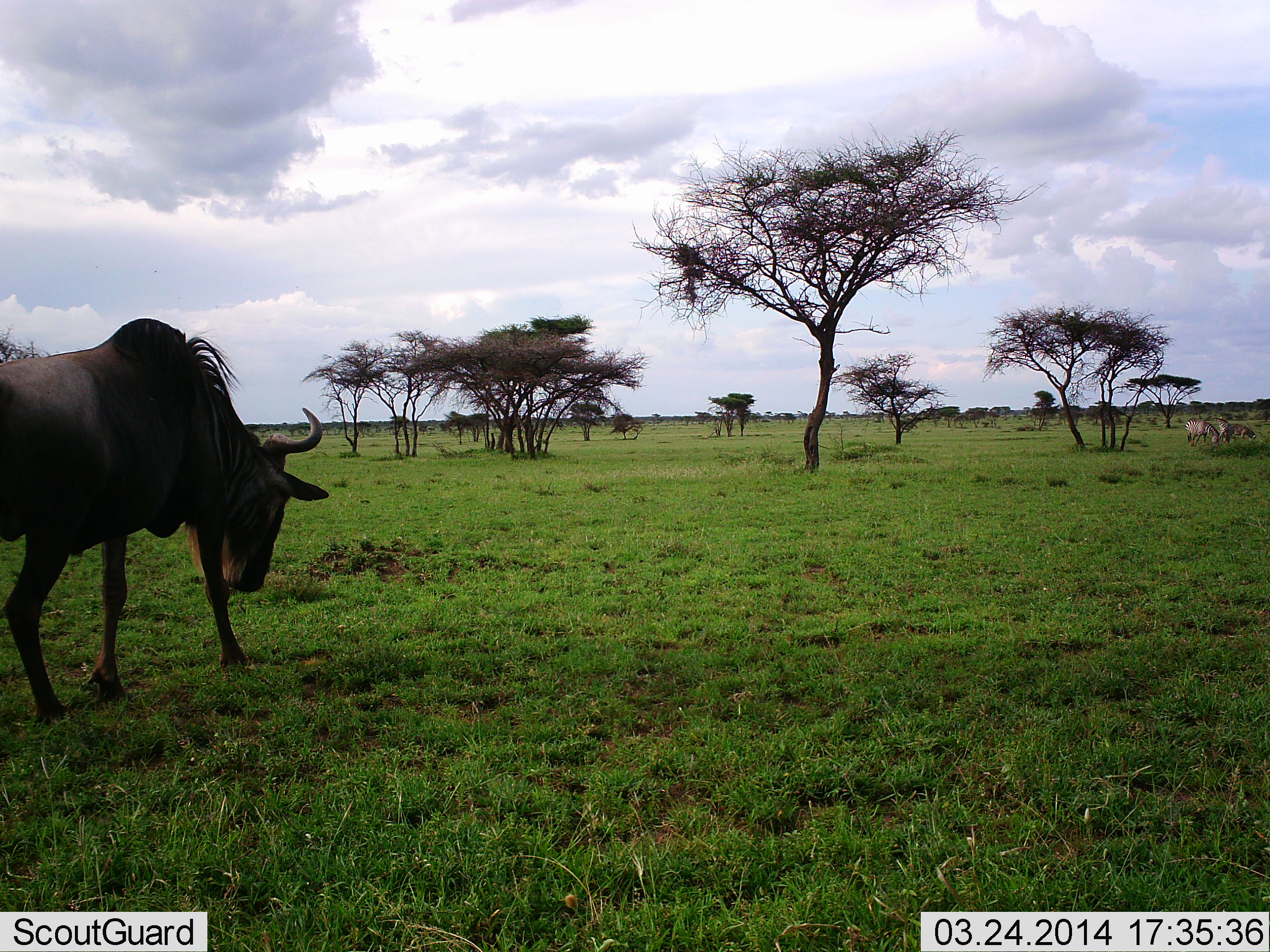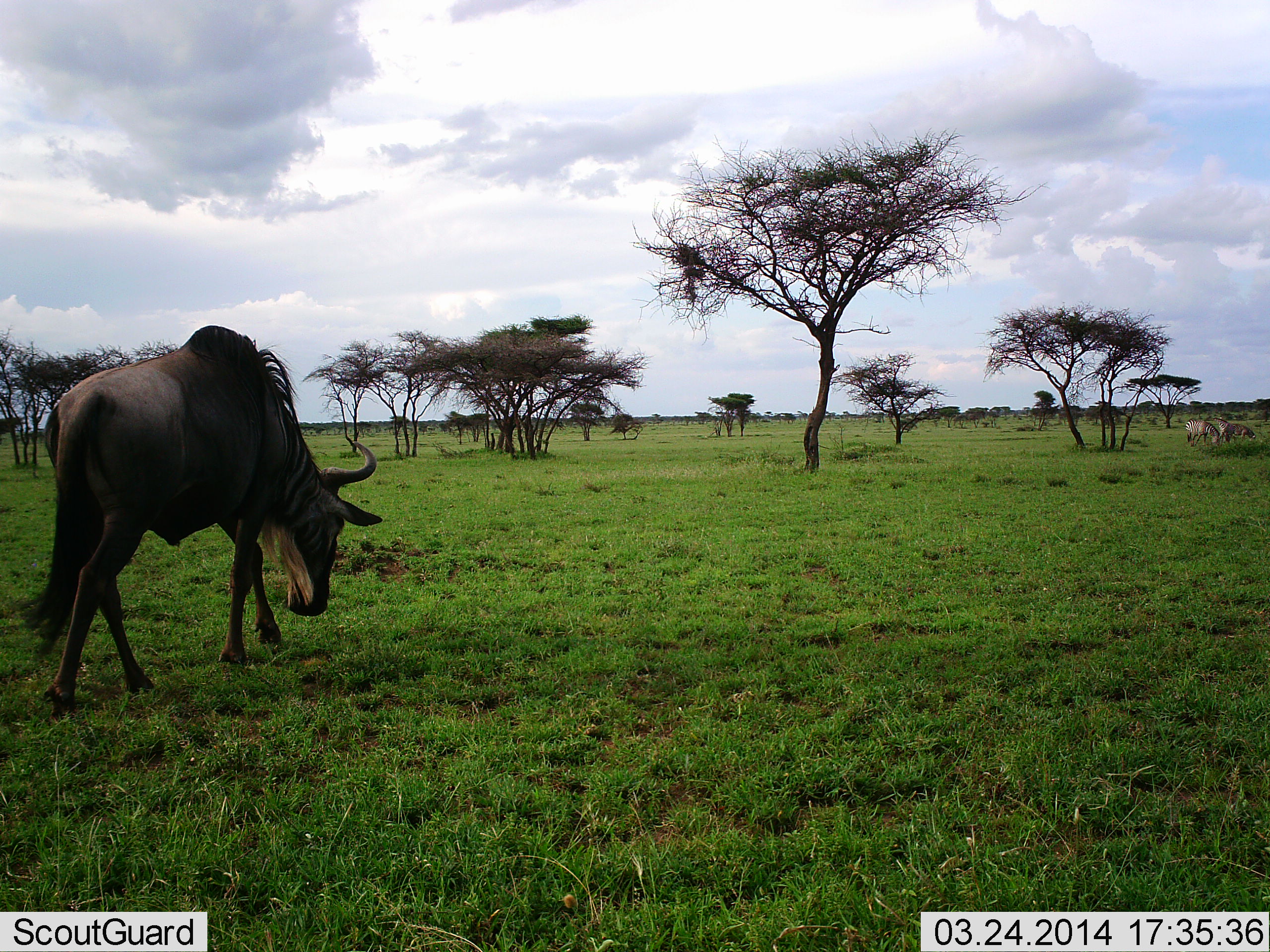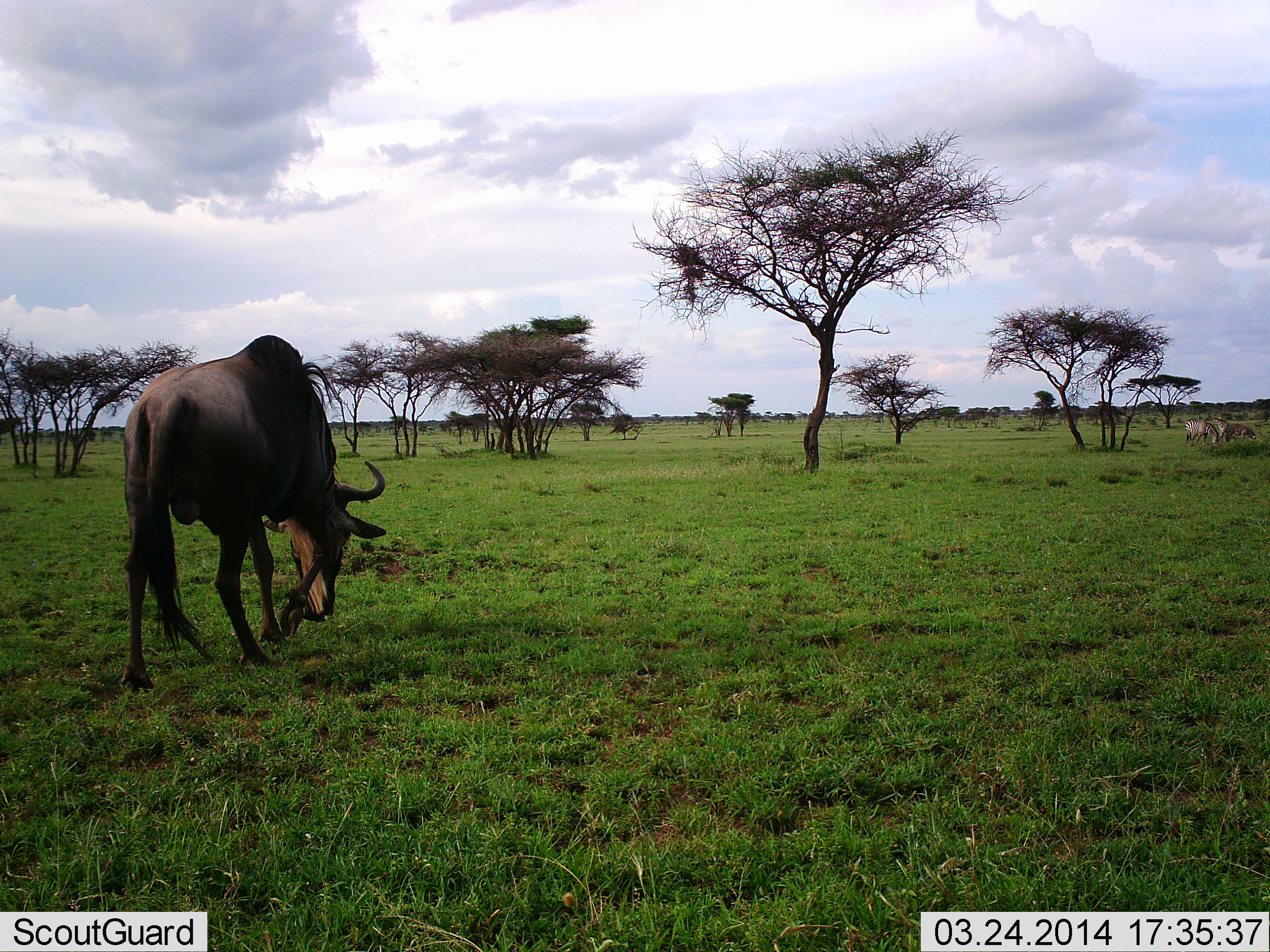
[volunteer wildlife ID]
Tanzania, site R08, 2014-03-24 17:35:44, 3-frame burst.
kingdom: Animalia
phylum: Chordata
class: Mammalia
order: Artiodactyla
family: Bovidae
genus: Connochaetes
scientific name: Connochaetes taurinus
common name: blue wildebeest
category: wildebeest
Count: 1.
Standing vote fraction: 6%.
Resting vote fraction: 0%.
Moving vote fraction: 76%.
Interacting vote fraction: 0%.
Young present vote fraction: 0%.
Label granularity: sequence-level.